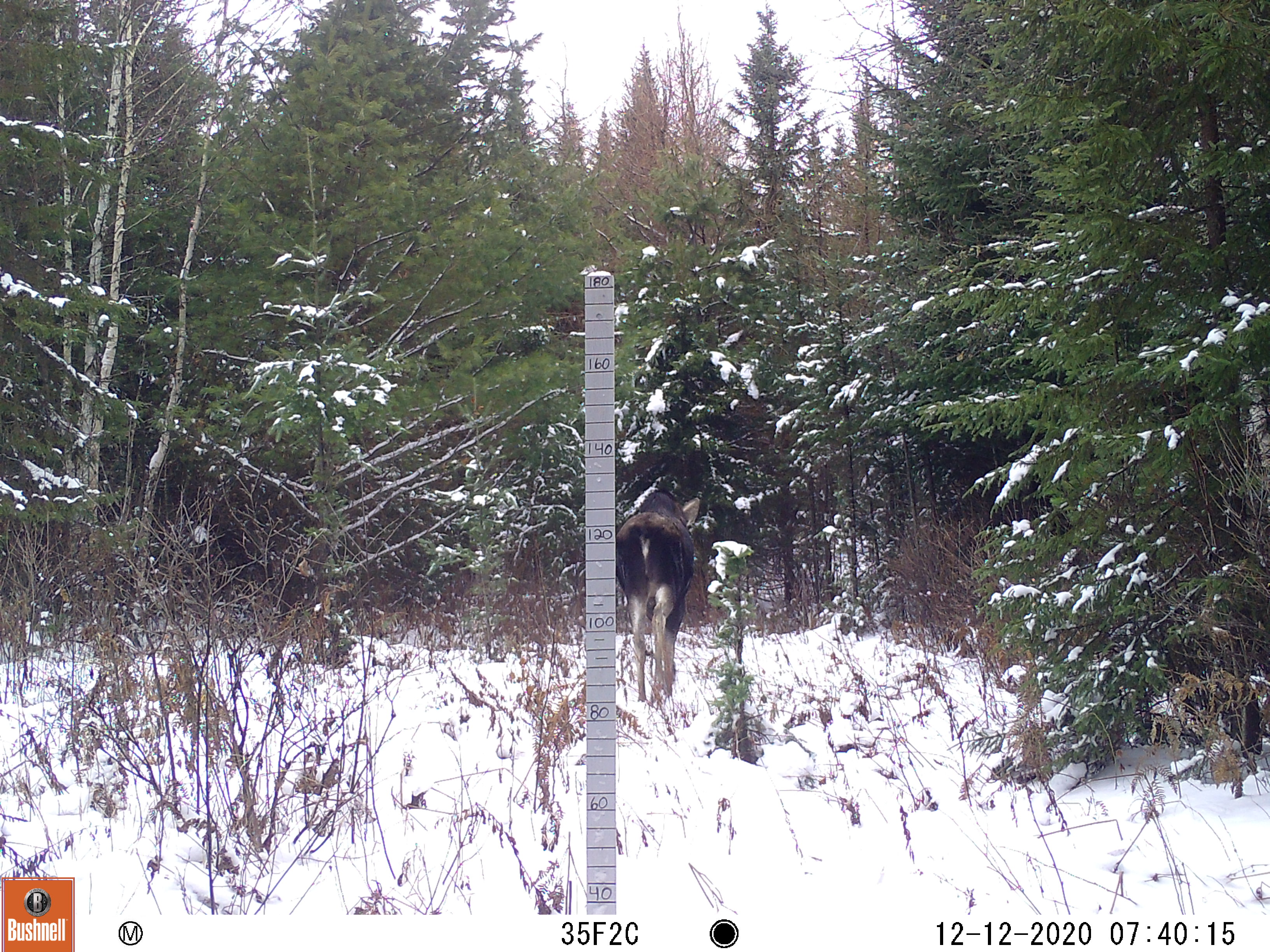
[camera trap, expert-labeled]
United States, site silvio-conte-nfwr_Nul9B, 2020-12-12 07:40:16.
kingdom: Animalia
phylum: Chordata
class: Mammalia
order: Artiodactyla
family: Cervidae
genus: Alces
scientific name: Alces alces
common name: moose